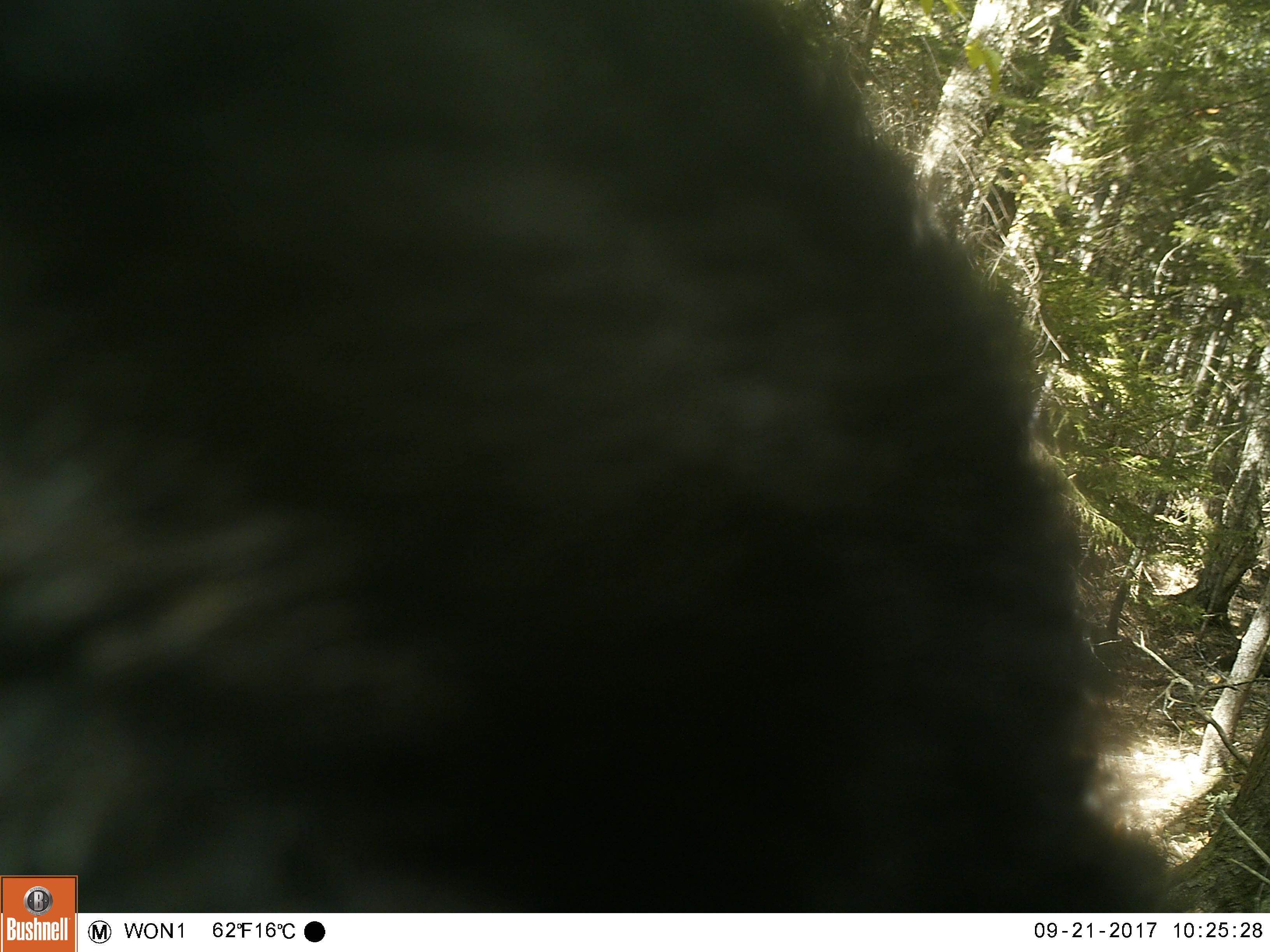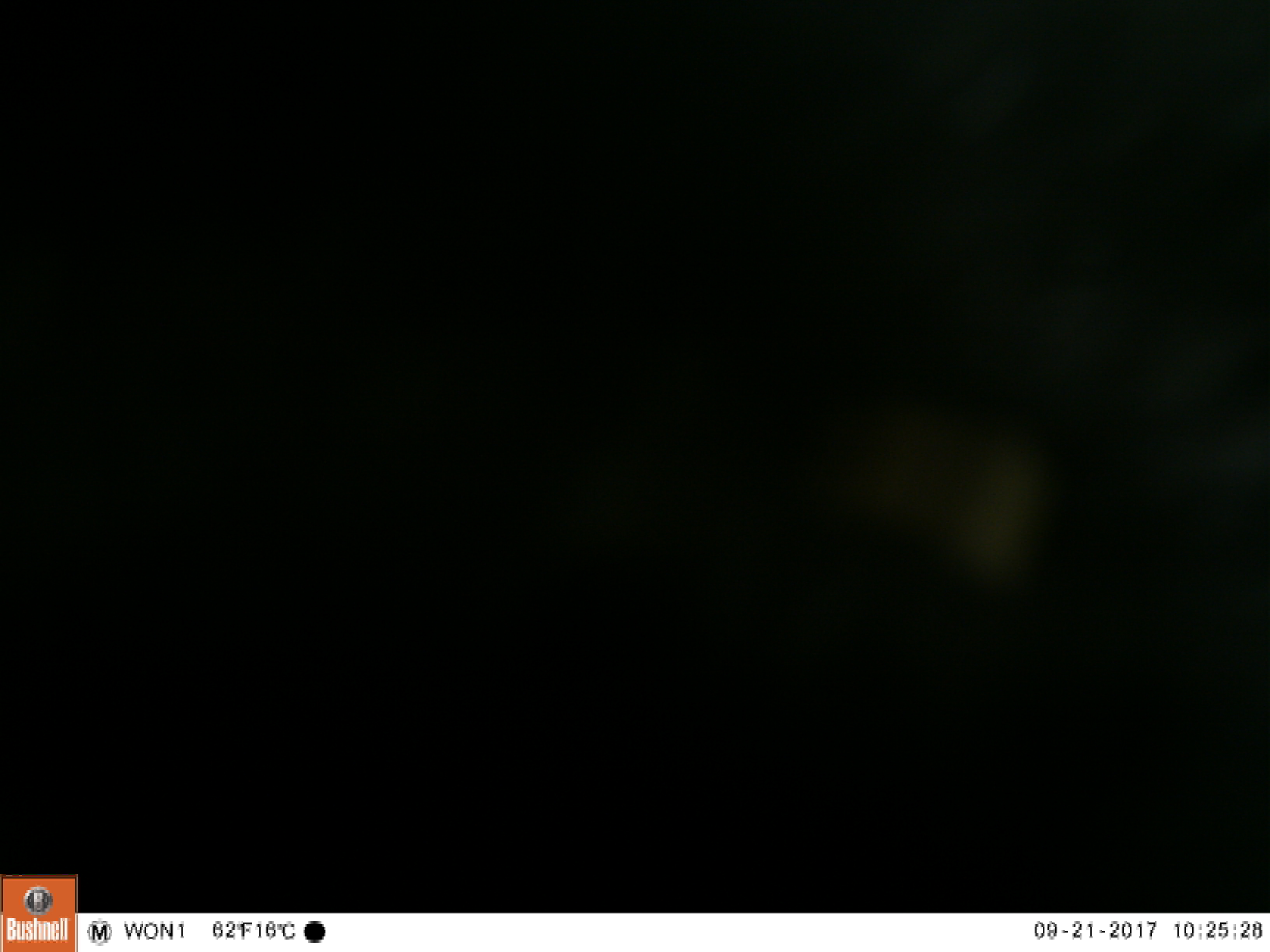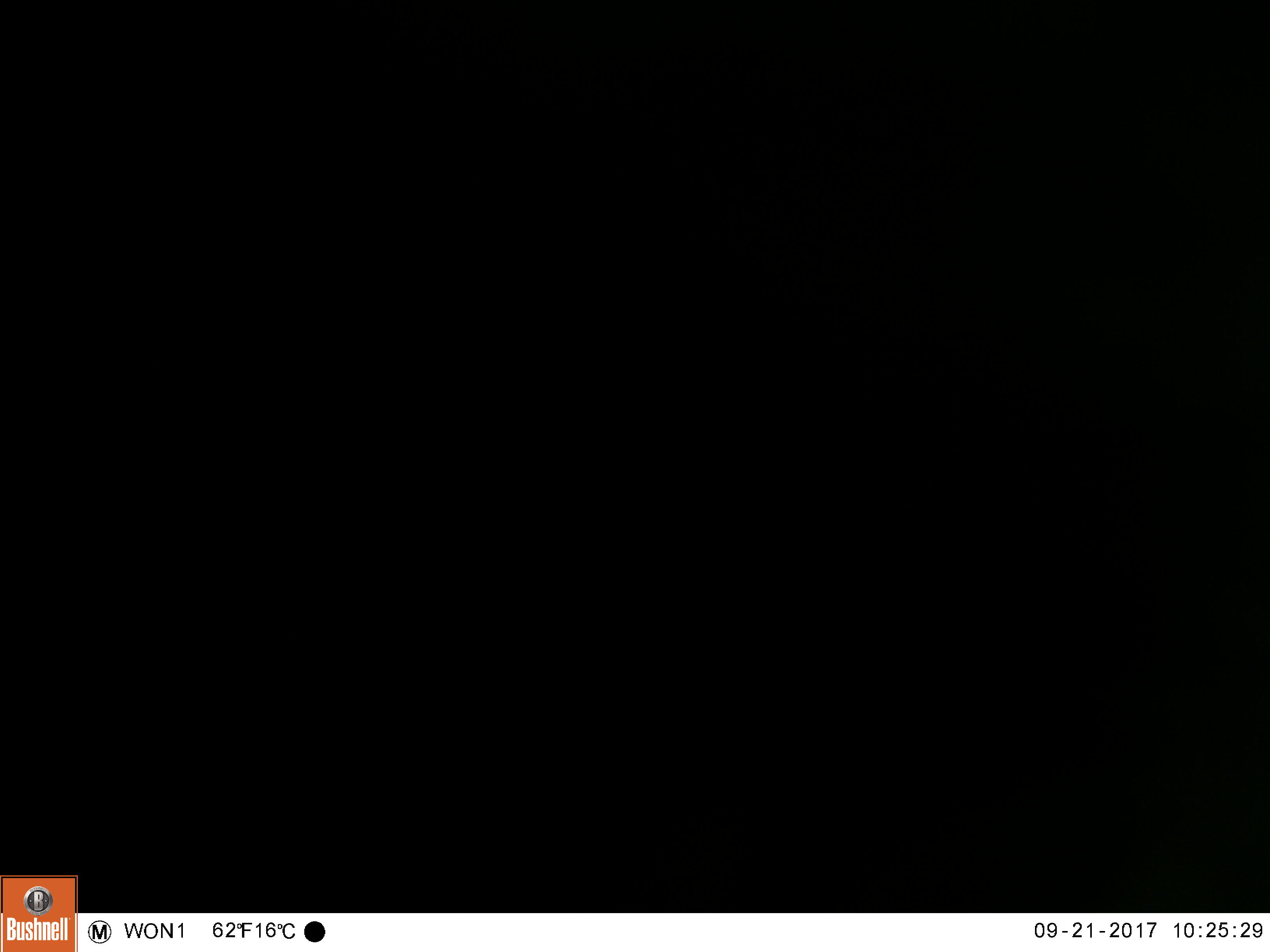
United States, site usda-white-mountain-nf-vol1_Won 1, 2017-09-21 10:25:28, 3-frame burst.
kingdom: Animalia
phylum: Chordata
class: Mammalia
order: Carnivora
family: Ursidae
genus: Ursus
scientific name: Ursus americanus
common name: black bear